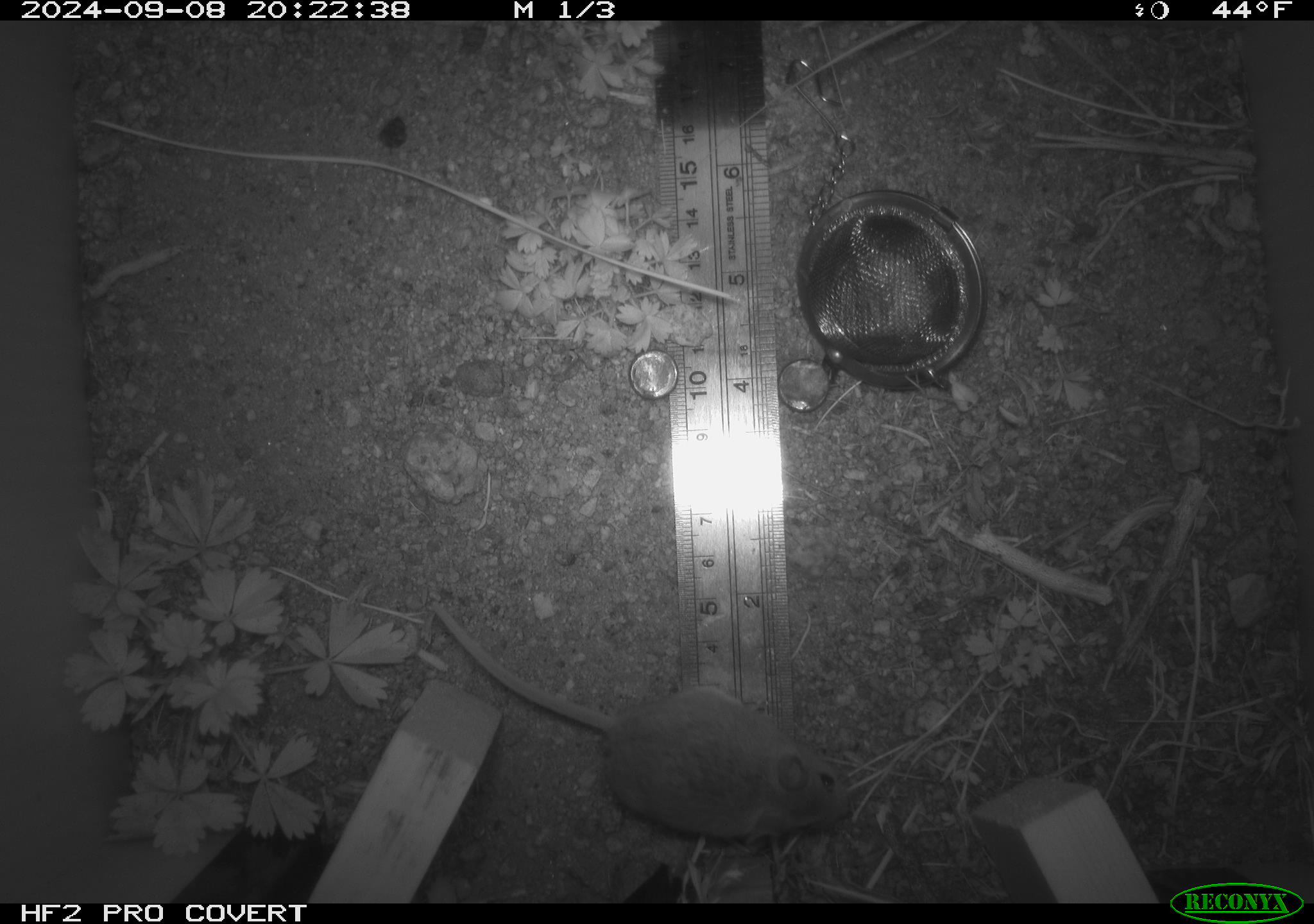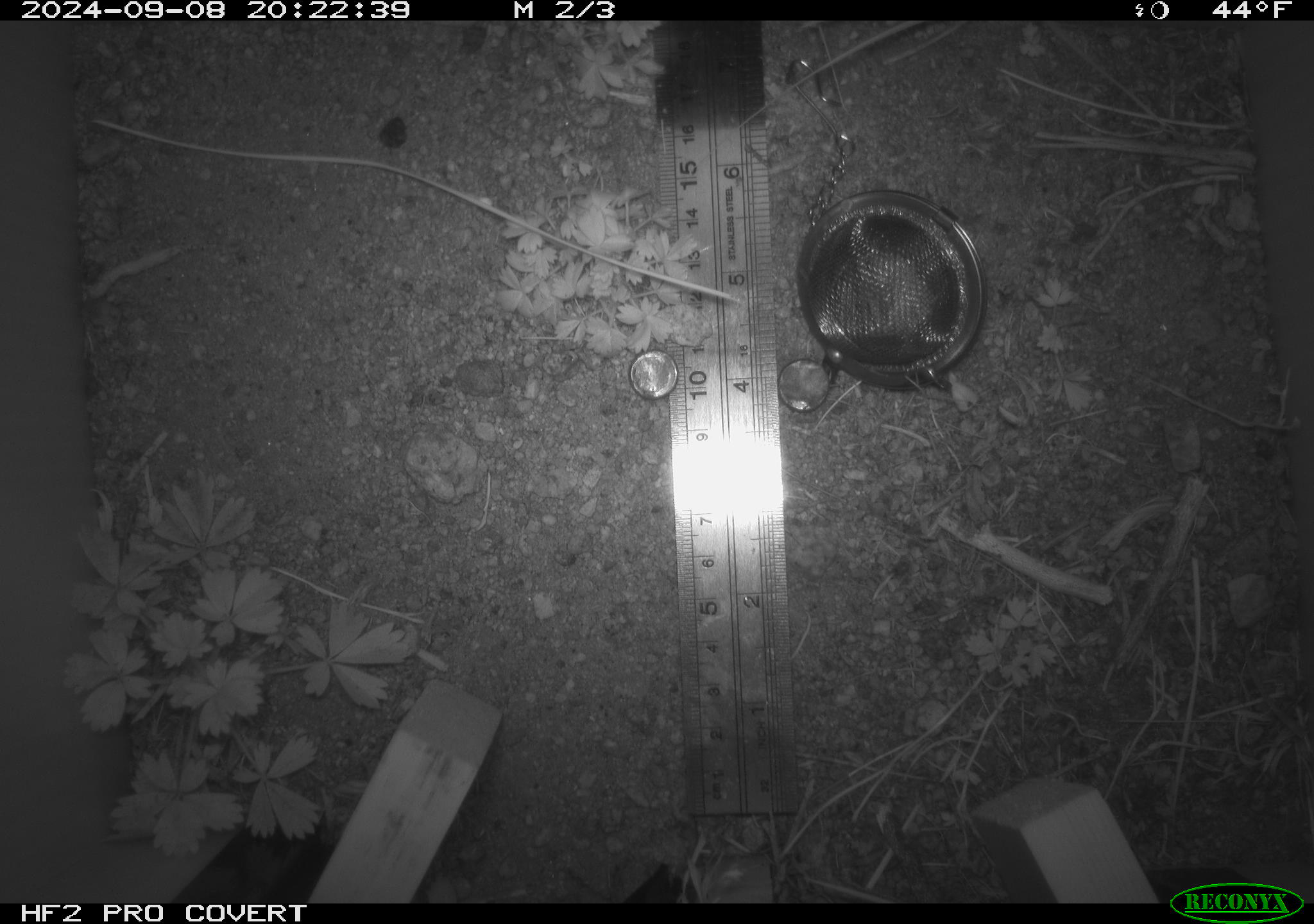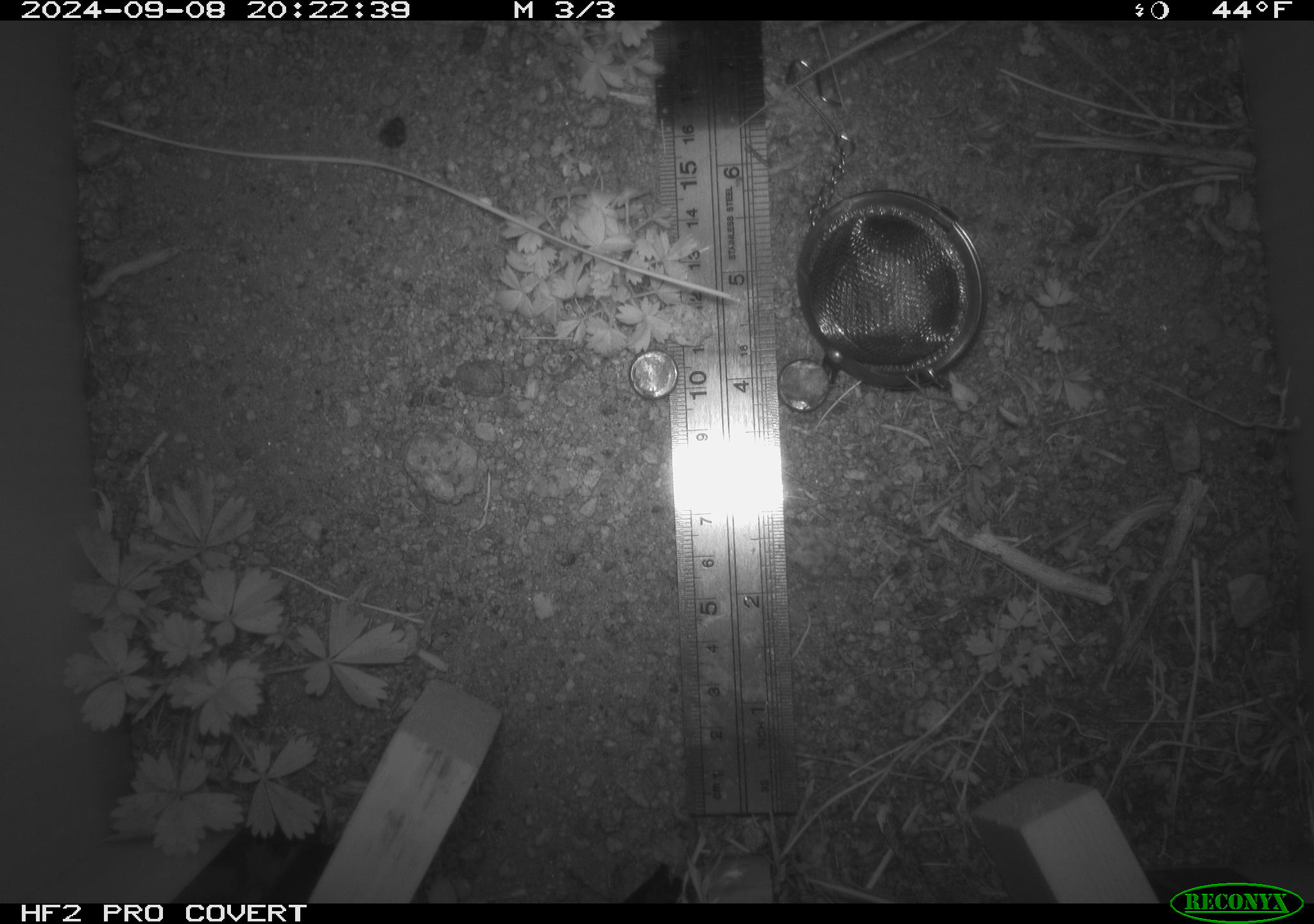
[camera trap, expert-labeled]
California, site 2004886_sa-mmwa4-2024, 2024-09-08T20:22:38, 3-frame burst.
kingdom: Animalia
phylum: Chordata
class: Mammalia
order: Rodentia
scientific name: Rodentia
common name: mouse species